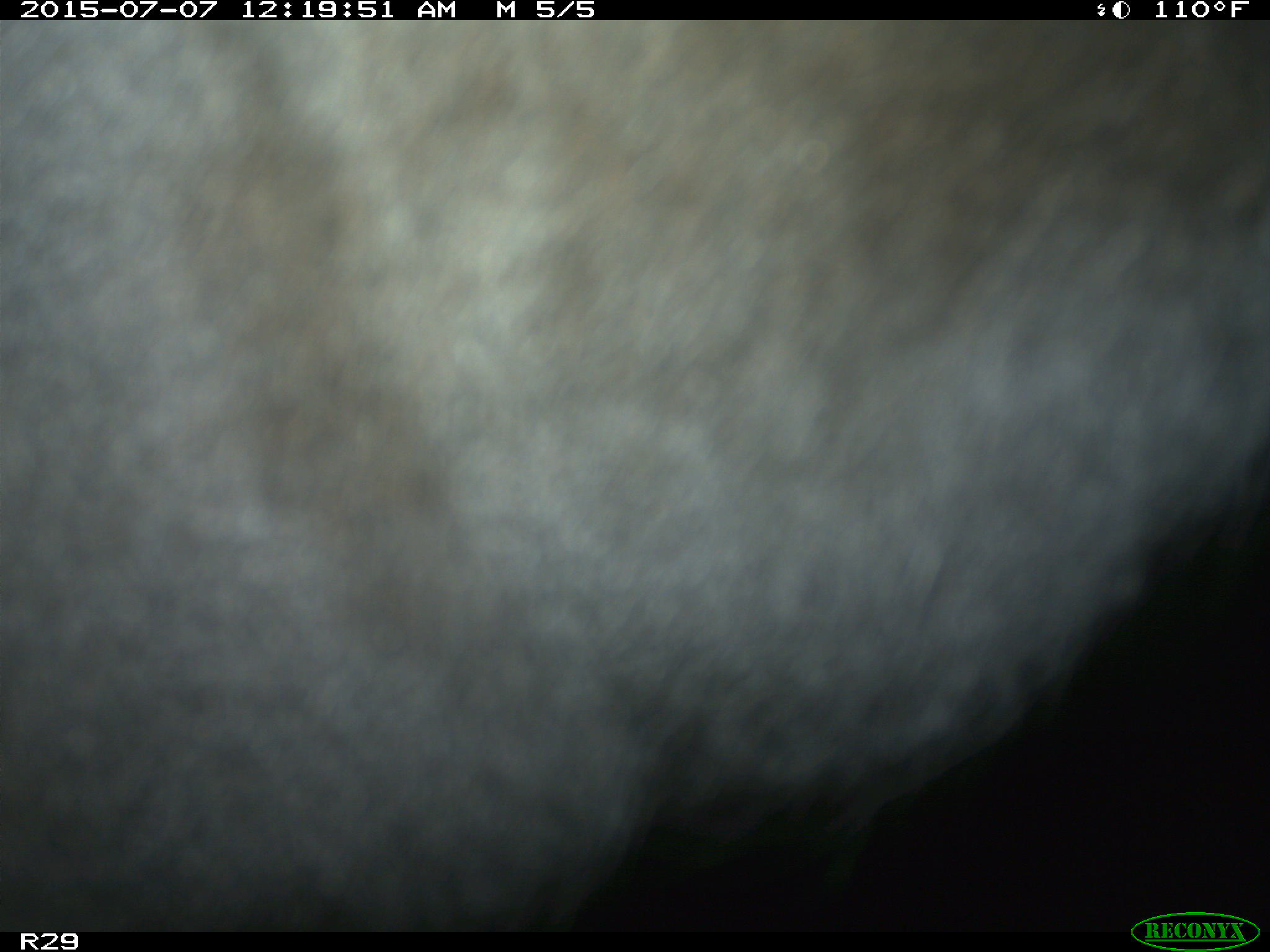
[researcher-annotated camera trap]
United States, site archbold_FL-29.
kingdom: Animalia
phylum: Chordata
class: Mammalia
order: Artiodactyla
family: Bovidae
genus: Bos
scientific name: Bos taurus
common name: domestic cow